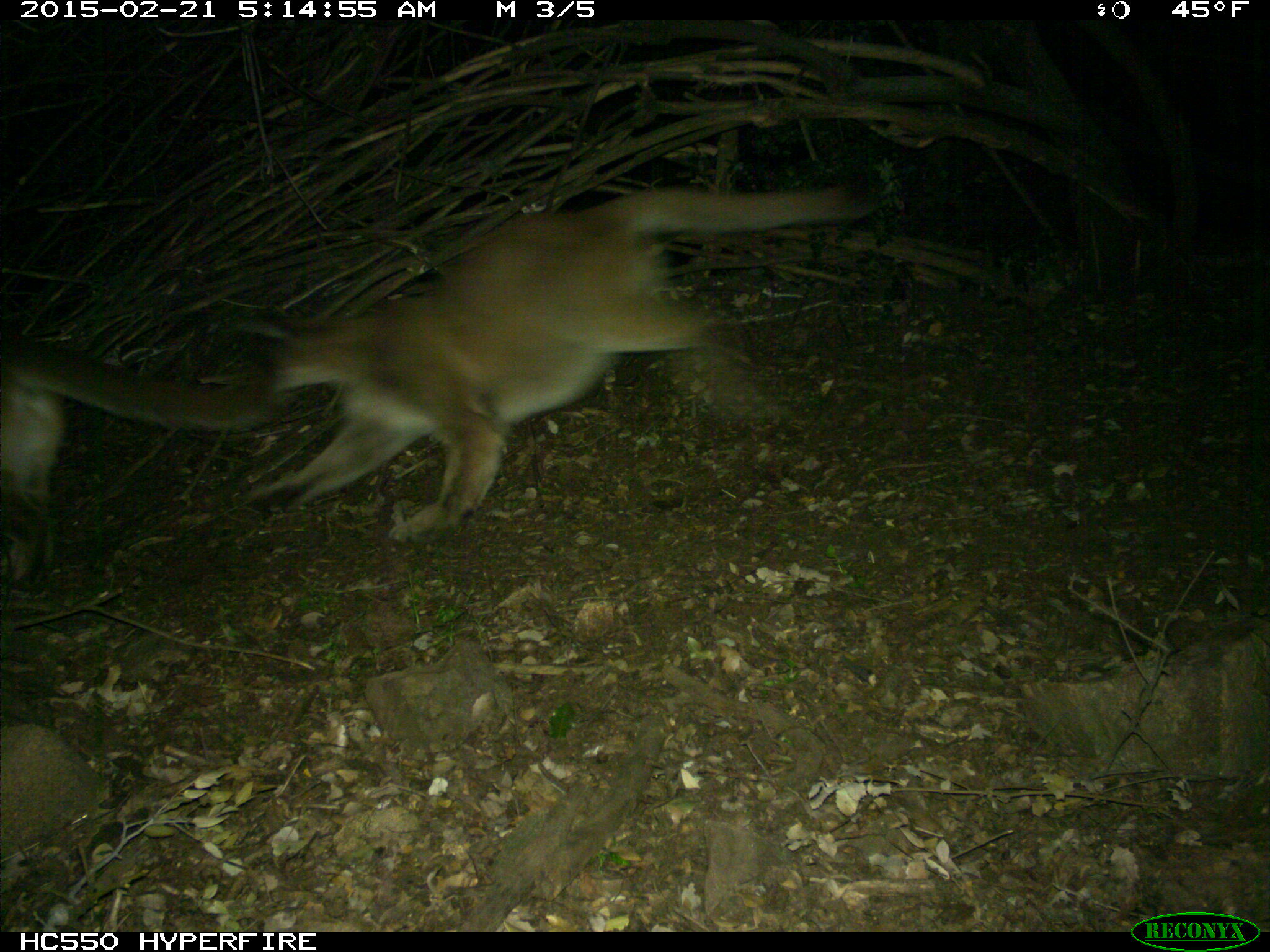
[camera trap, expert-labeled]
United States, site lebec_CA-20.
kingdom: Animalia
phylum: Chordata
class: Mammalia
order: Carnivora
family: Felidae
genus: Puma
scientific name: Puma concolor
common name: mountain lion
Puma concolor (mountain lion).